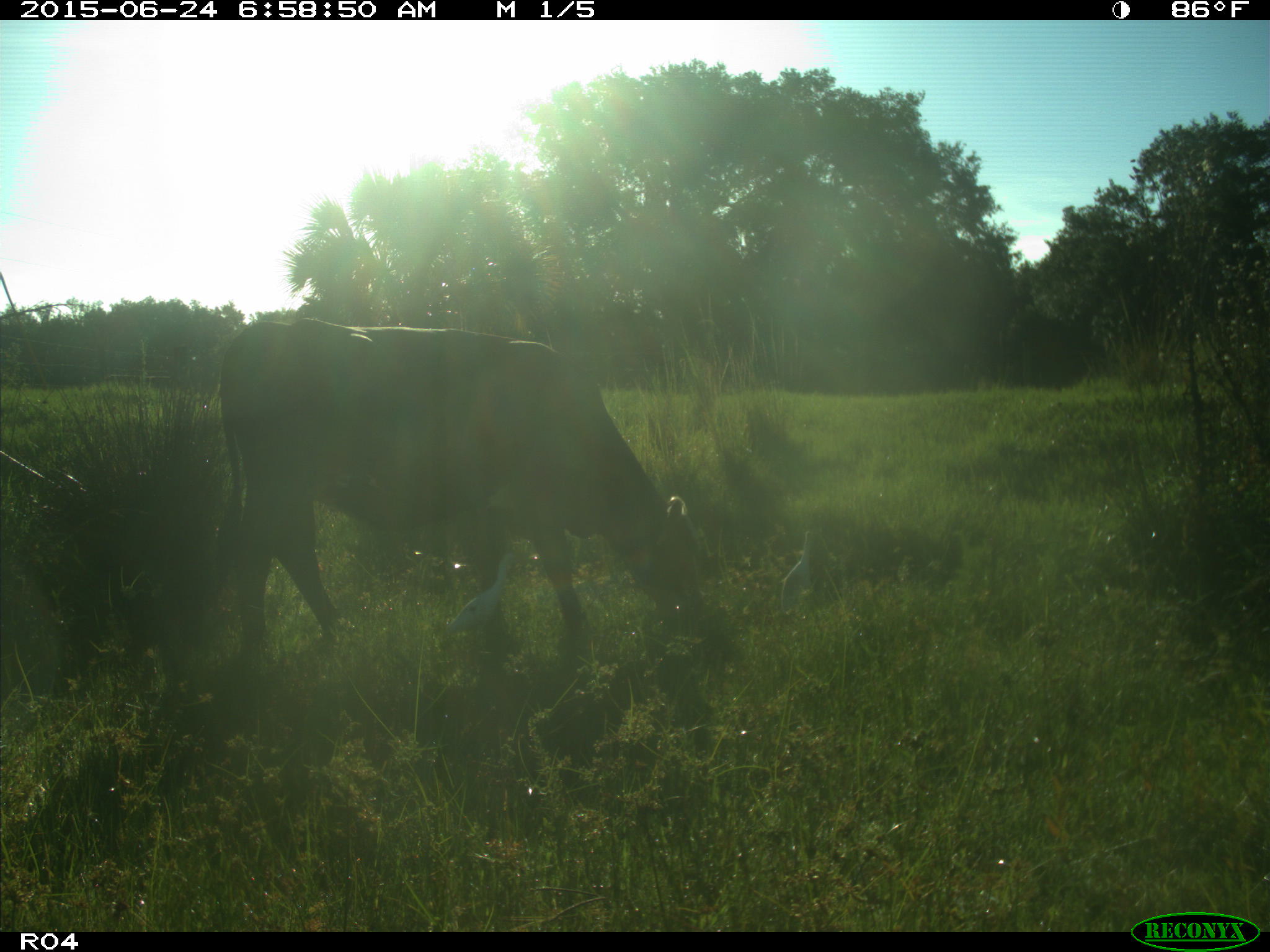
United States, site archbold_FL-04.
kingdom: Animalia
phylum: Chordata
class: Mammalia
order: Artiodactyla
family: Bovidae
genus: Bos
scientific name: Bos taurus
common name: domestic cow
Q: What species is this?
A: Bos taurus (domestic cow).